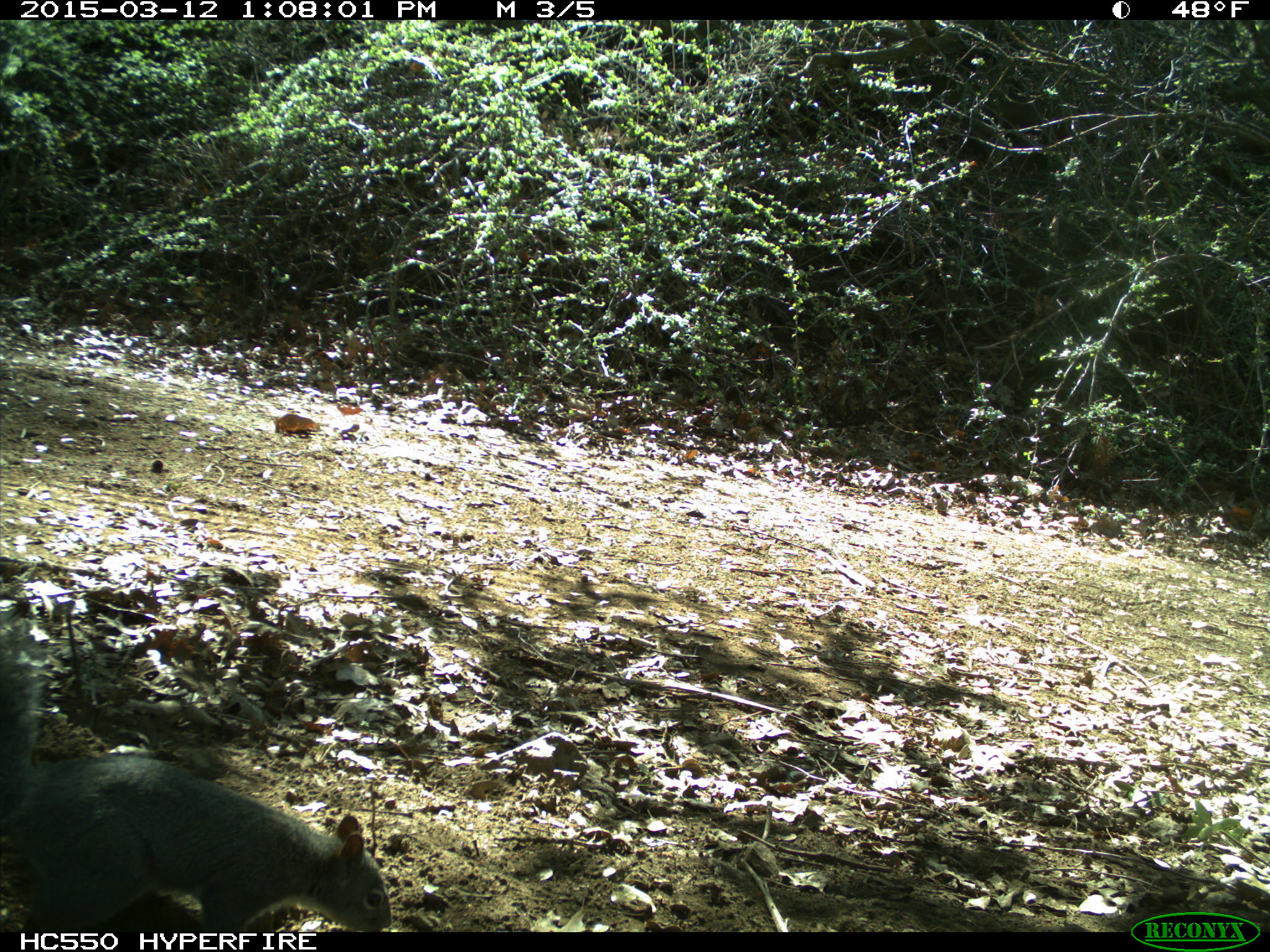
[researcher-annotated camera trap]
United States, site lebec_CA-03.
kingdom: Animalia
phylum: Chordata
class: Mammalia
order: Rodentia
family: Sciuridae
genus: Sciurus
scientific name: Sciurus carolinensis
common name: eastern gray squirrel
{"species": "Sciurus carolinensis (eastern gray squirrel)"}